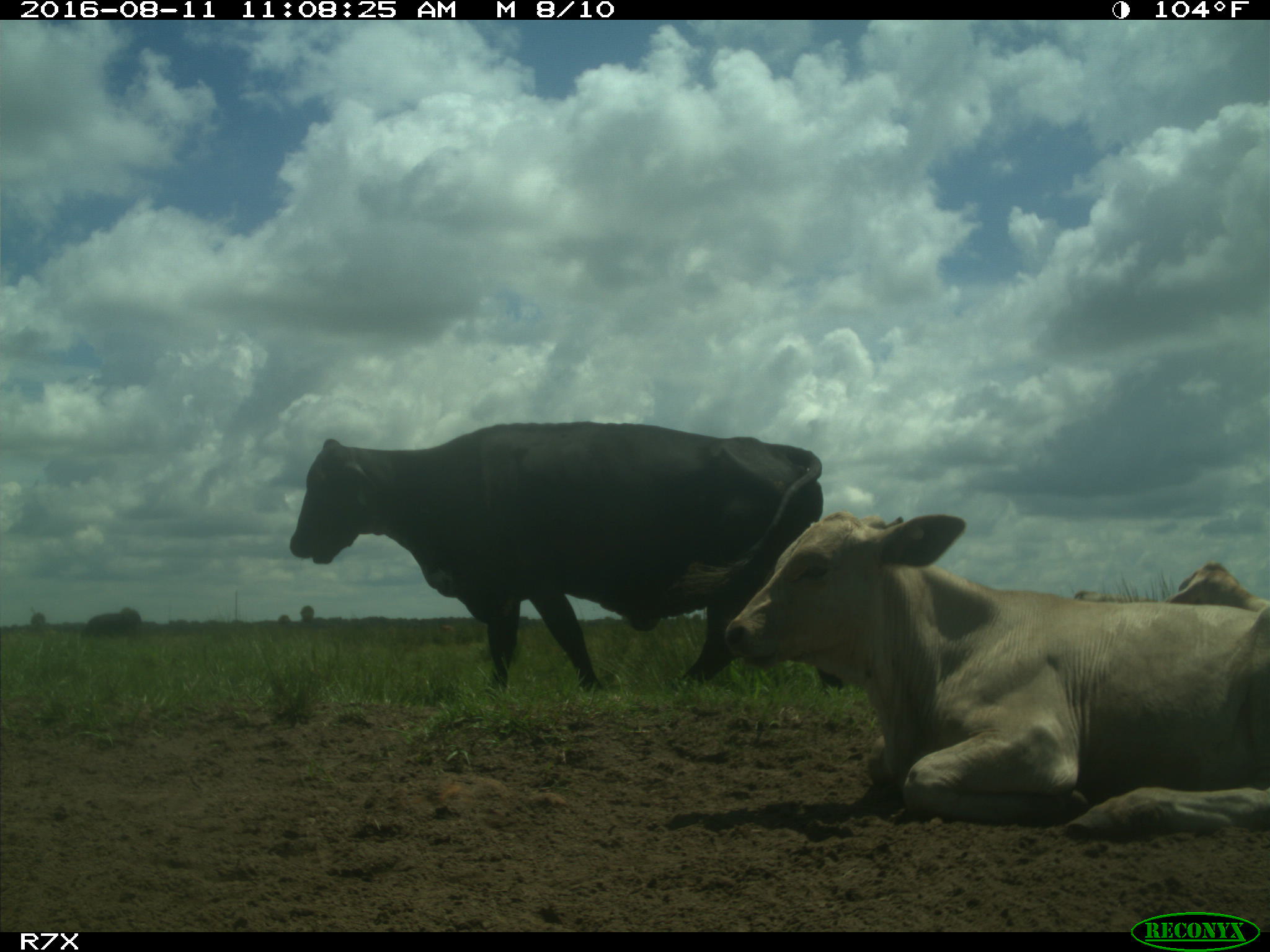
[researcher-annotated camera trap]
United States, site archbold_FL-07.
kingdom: Animalia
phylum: Chordata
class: Mammalia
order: Artiodactyla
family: Bovidae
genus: Bos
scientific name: Bos taurus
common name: domestic cow